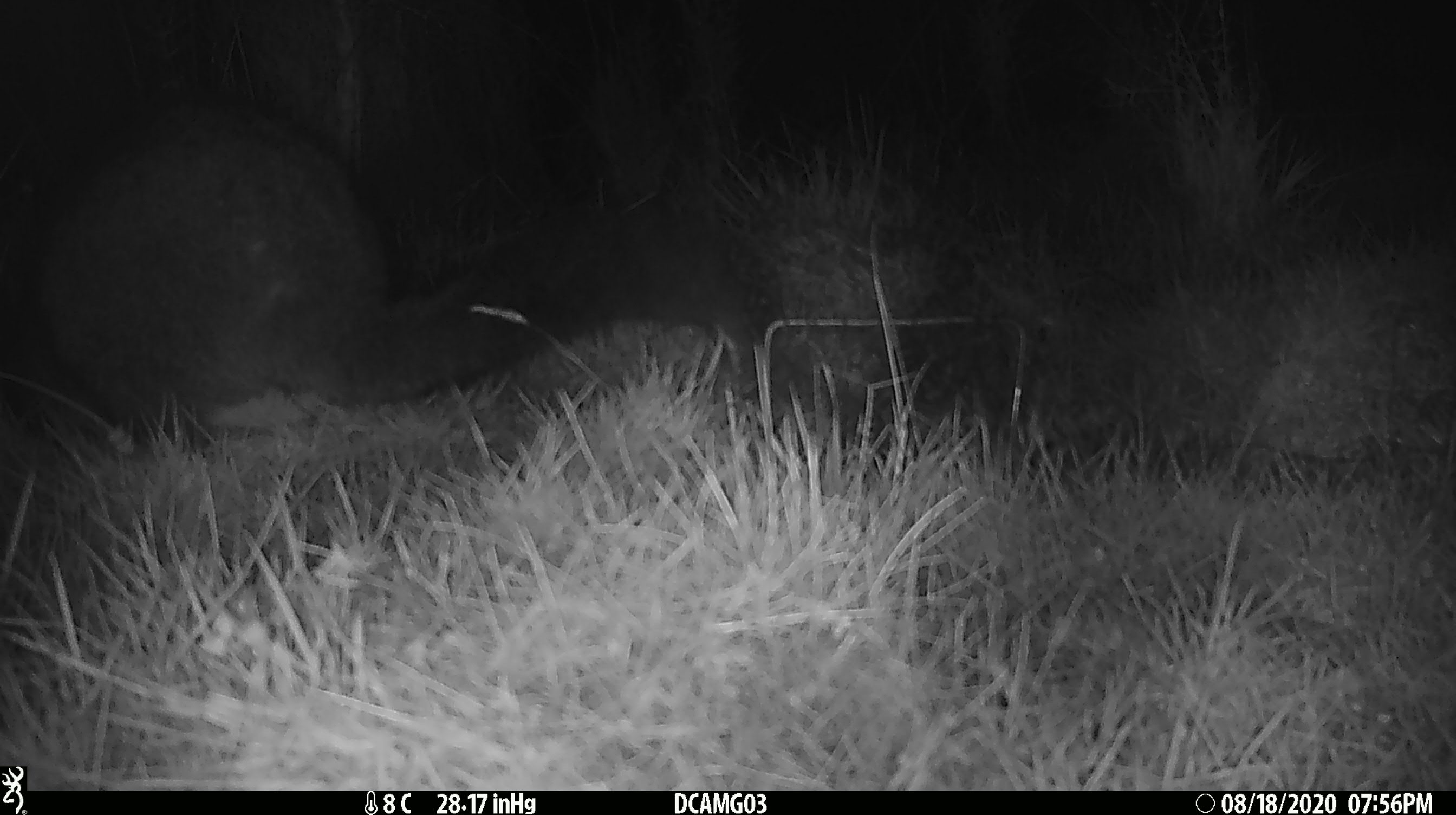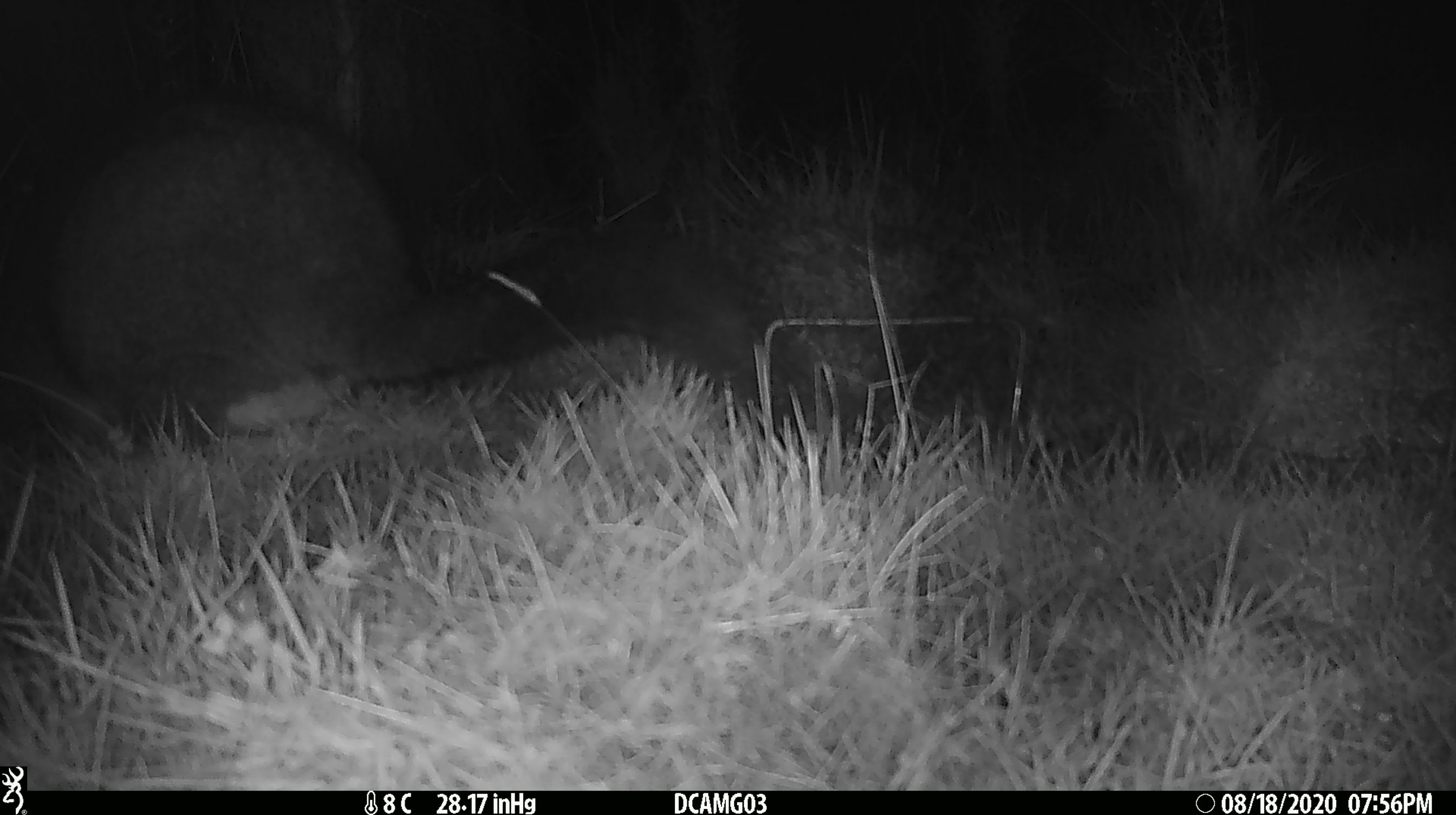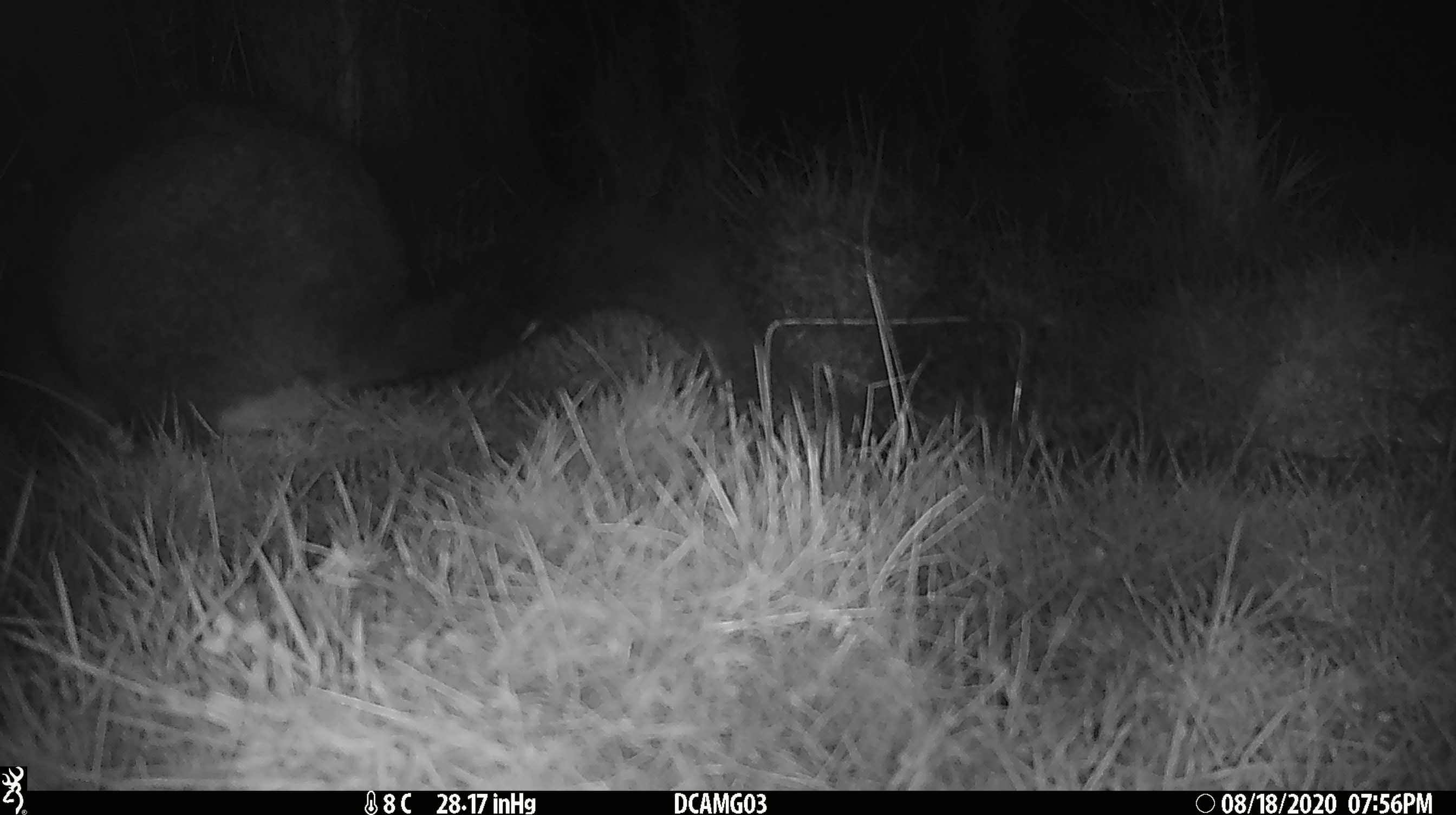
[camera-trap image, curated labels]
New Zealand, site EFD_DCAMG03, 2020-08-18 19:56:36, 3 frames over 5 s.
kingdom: Animalia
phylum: Chordata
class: Mammalia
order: Diprotodontia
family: Phalangeridae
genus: Trichosurus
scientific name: Trichosurus vulpecula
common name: common brushtail possum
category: possum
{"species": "possum (common brushtail possum) (Trichosurus vulpecula)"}